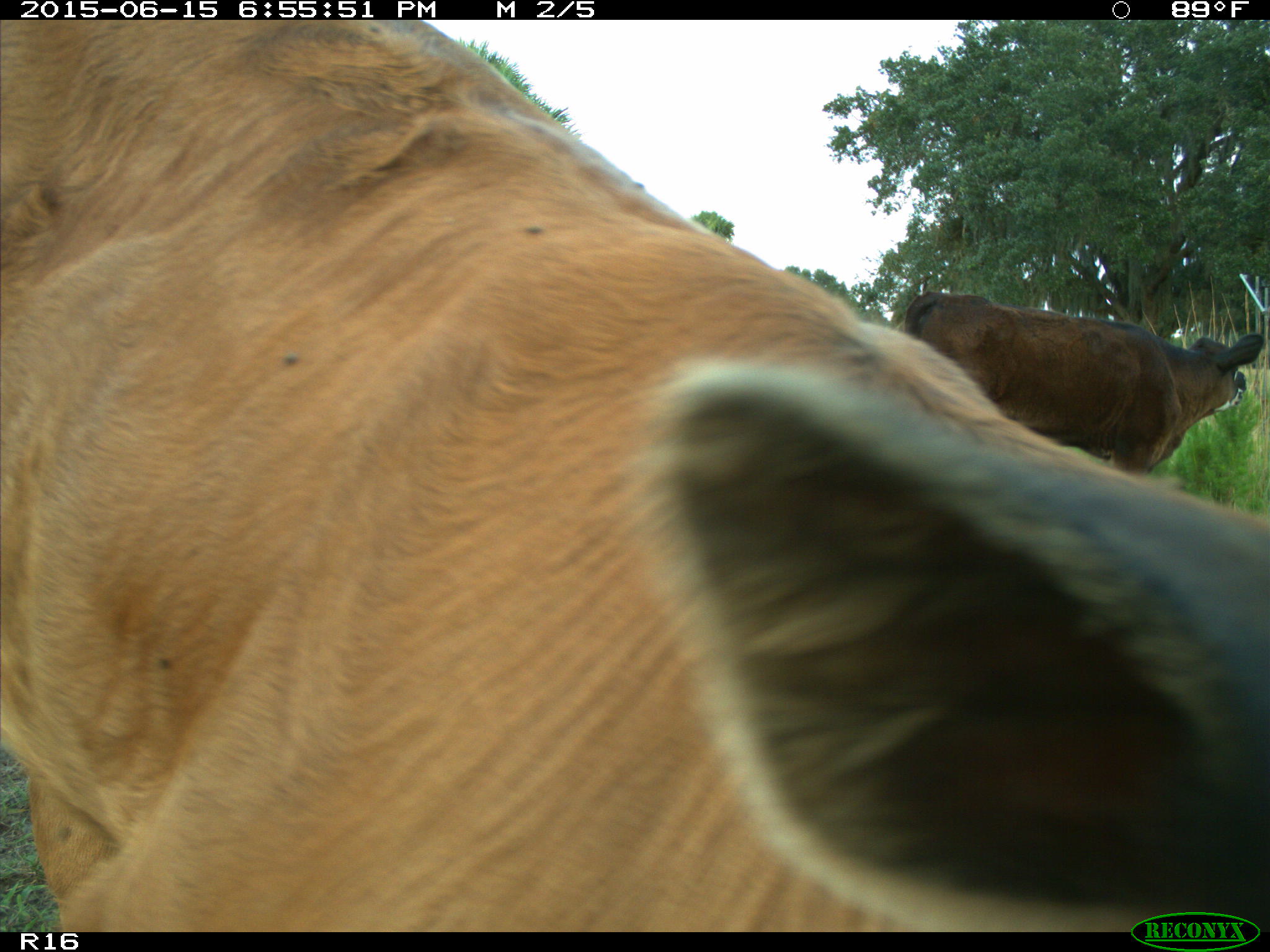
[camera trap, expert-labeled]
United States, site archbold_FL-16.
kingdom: Animalia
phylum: Chordata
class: Mammalia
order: Artiodactyla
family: Bovidae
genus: Bos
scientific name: Bos taurus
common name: domestic cow